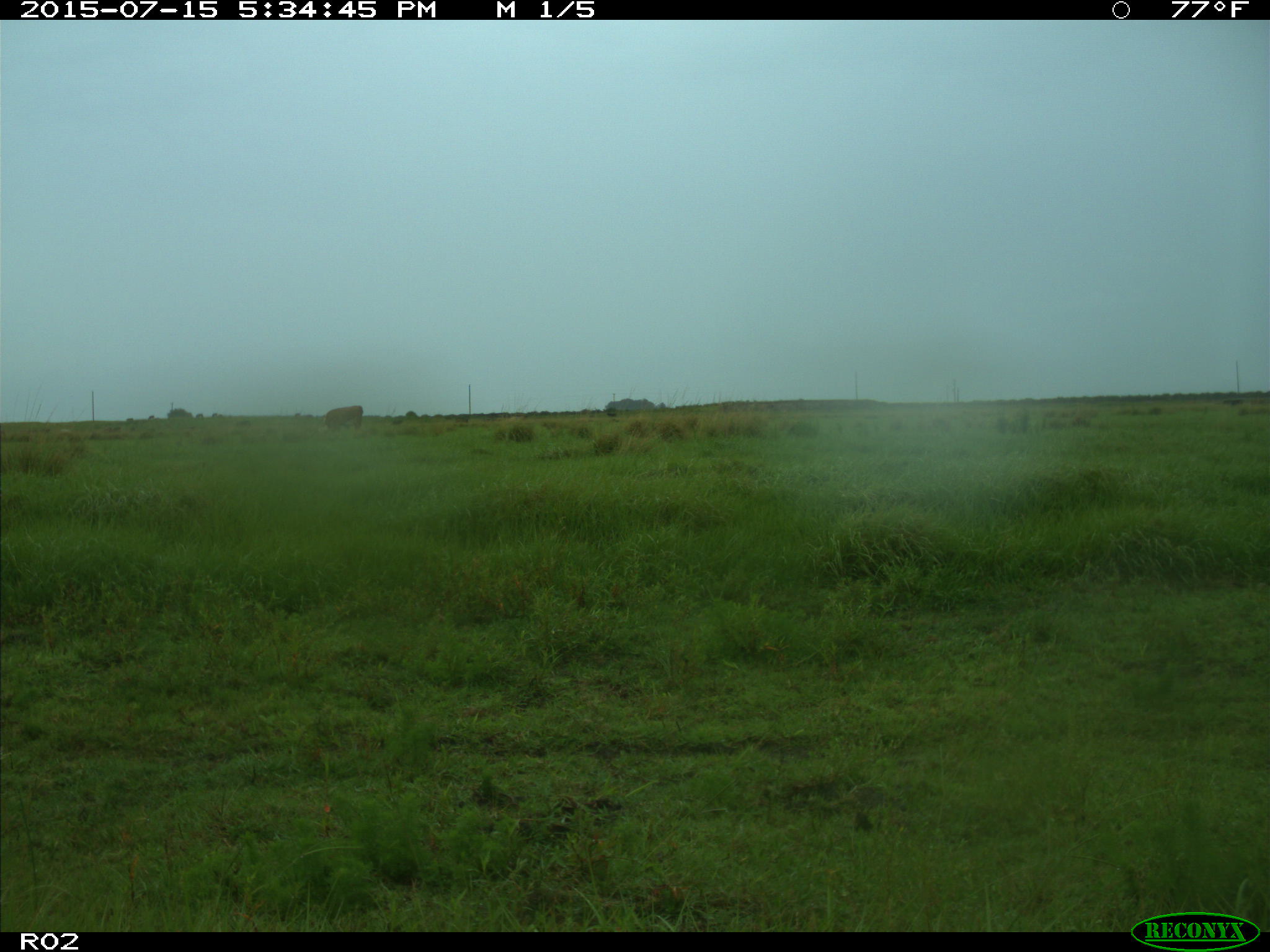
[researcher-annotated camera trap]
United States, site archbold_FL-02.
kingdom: Animalia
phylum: Chordata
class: Mammalia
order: Artiodactyla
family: Bovidae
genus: Bos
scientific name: Bos taurus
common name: domestic cow